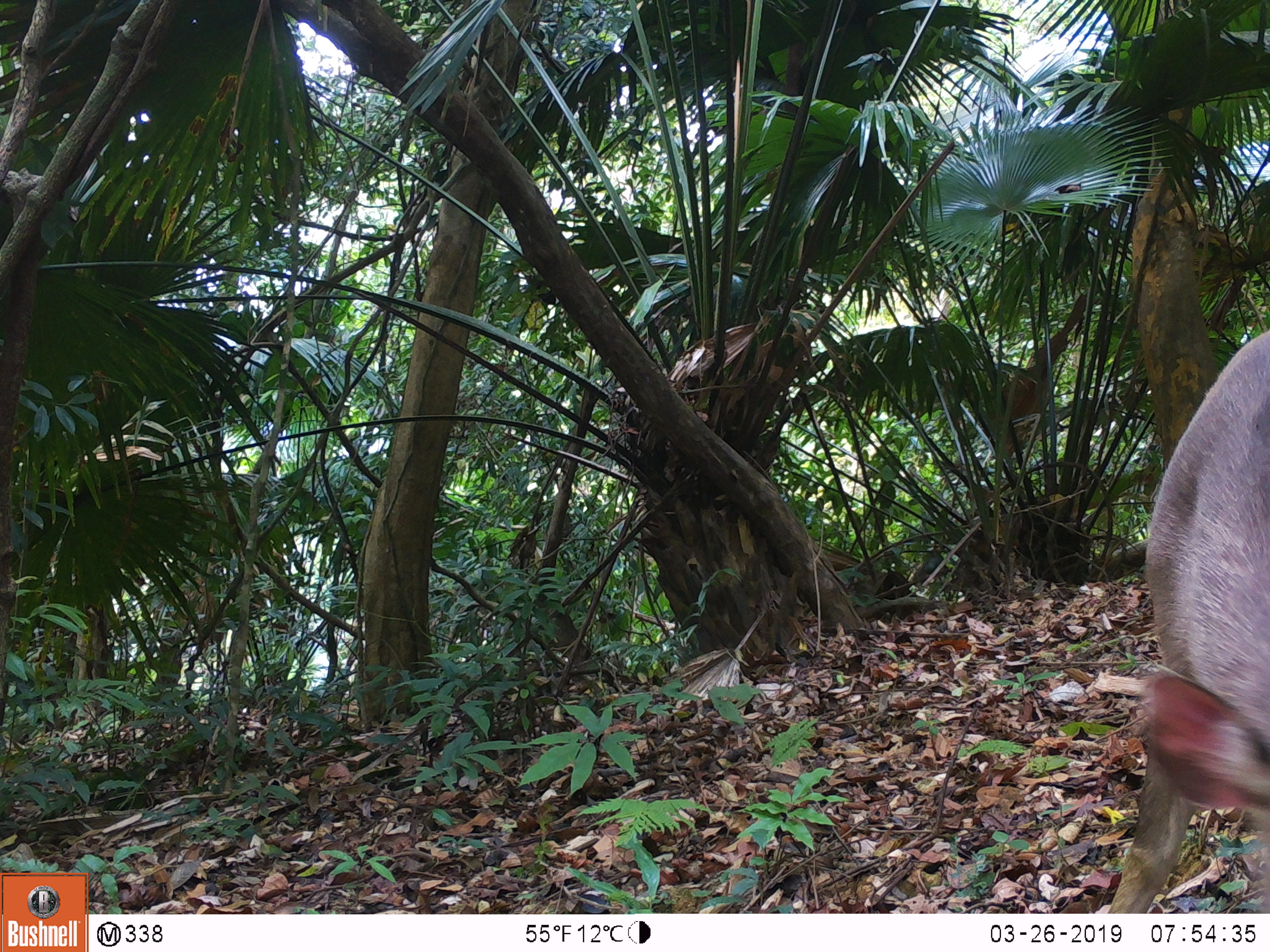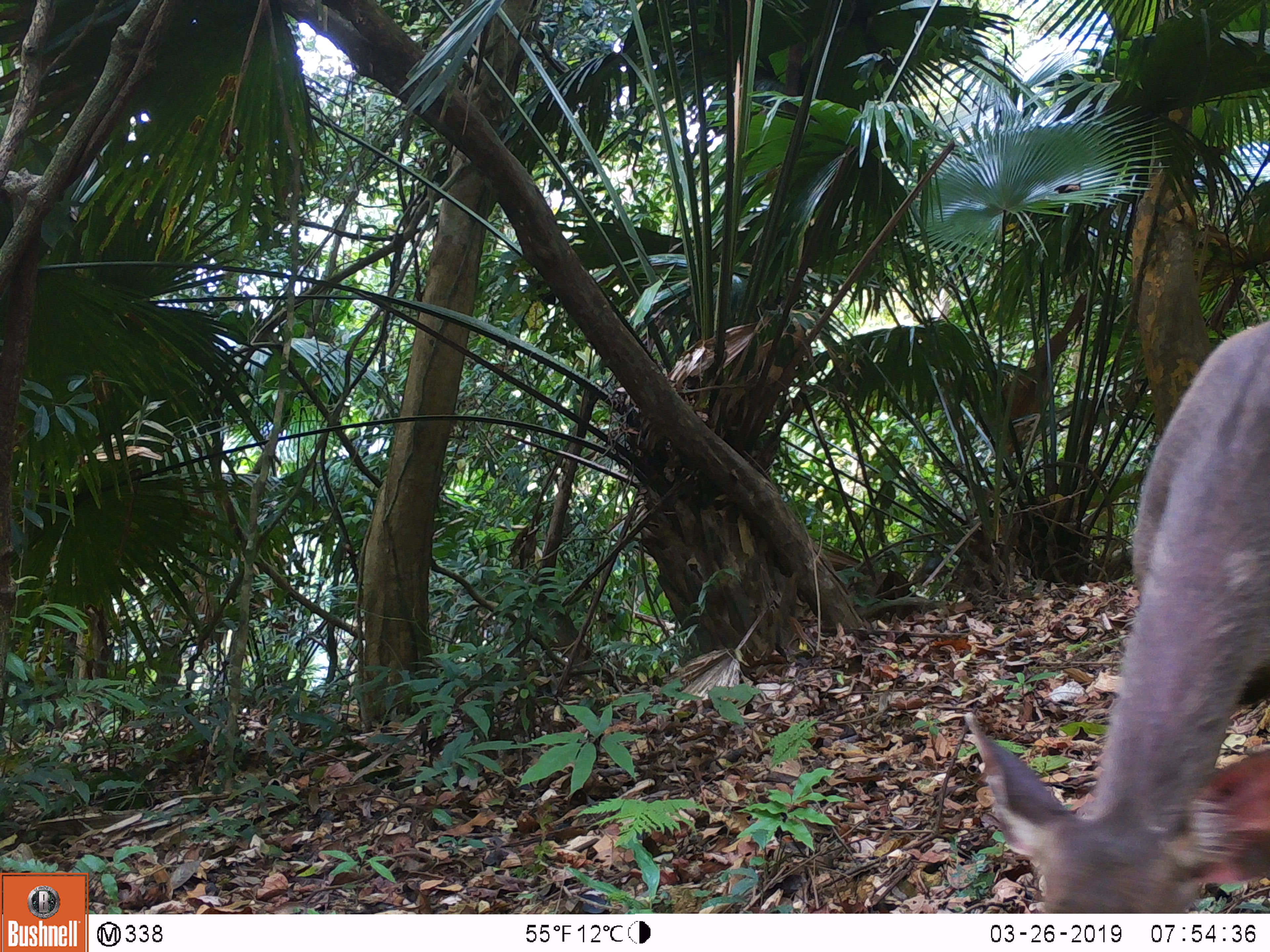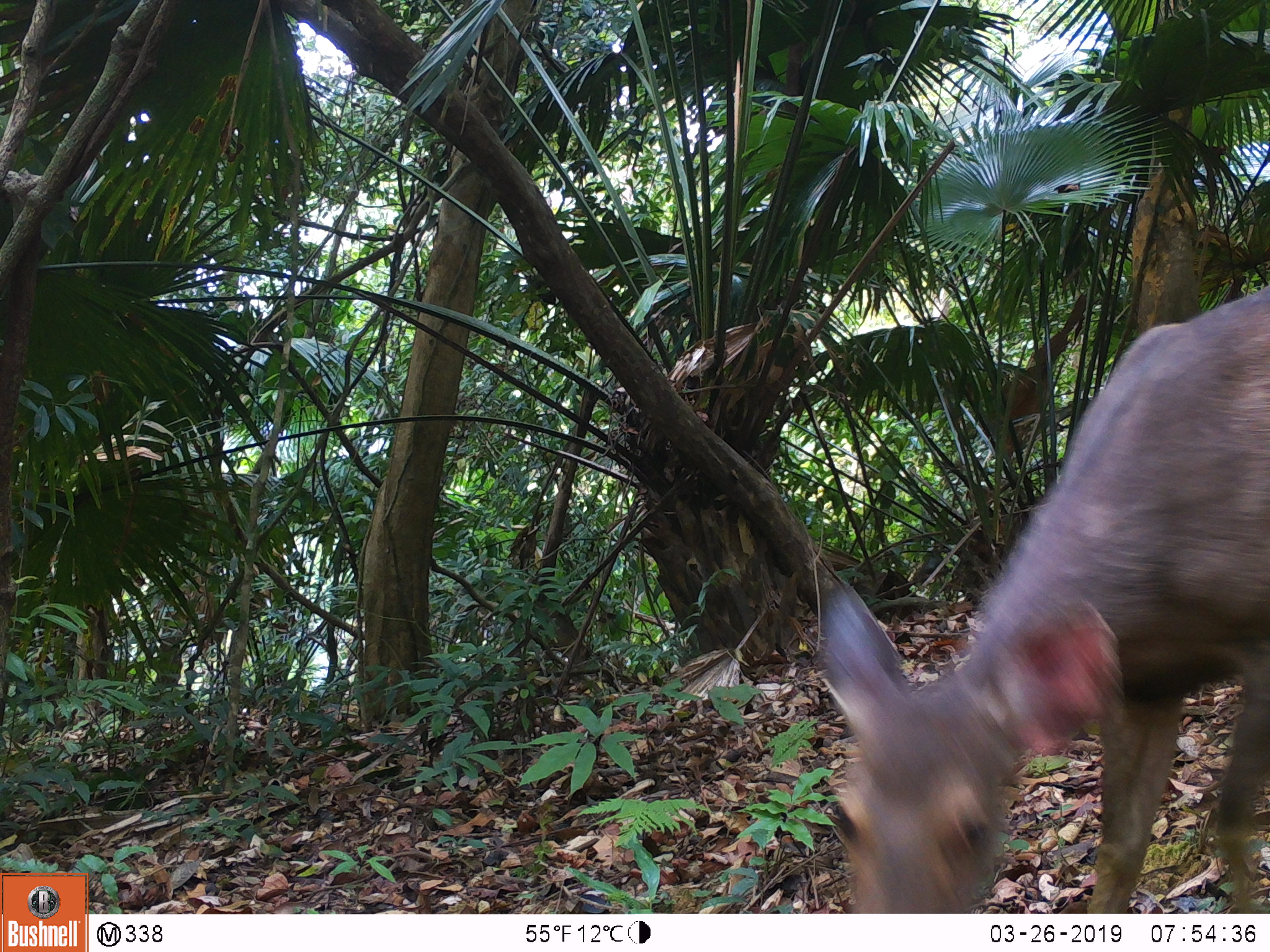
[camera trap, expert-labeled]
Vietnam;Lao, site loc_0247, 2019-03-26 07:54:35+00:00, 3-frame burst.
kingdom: Animalia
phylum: Chordata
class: Mammalia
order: Artiodactyla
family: Cervidae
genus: Rusa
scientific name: Rusa unicolor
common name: sambar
Sambar (Rusa unicolor). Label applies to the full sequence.